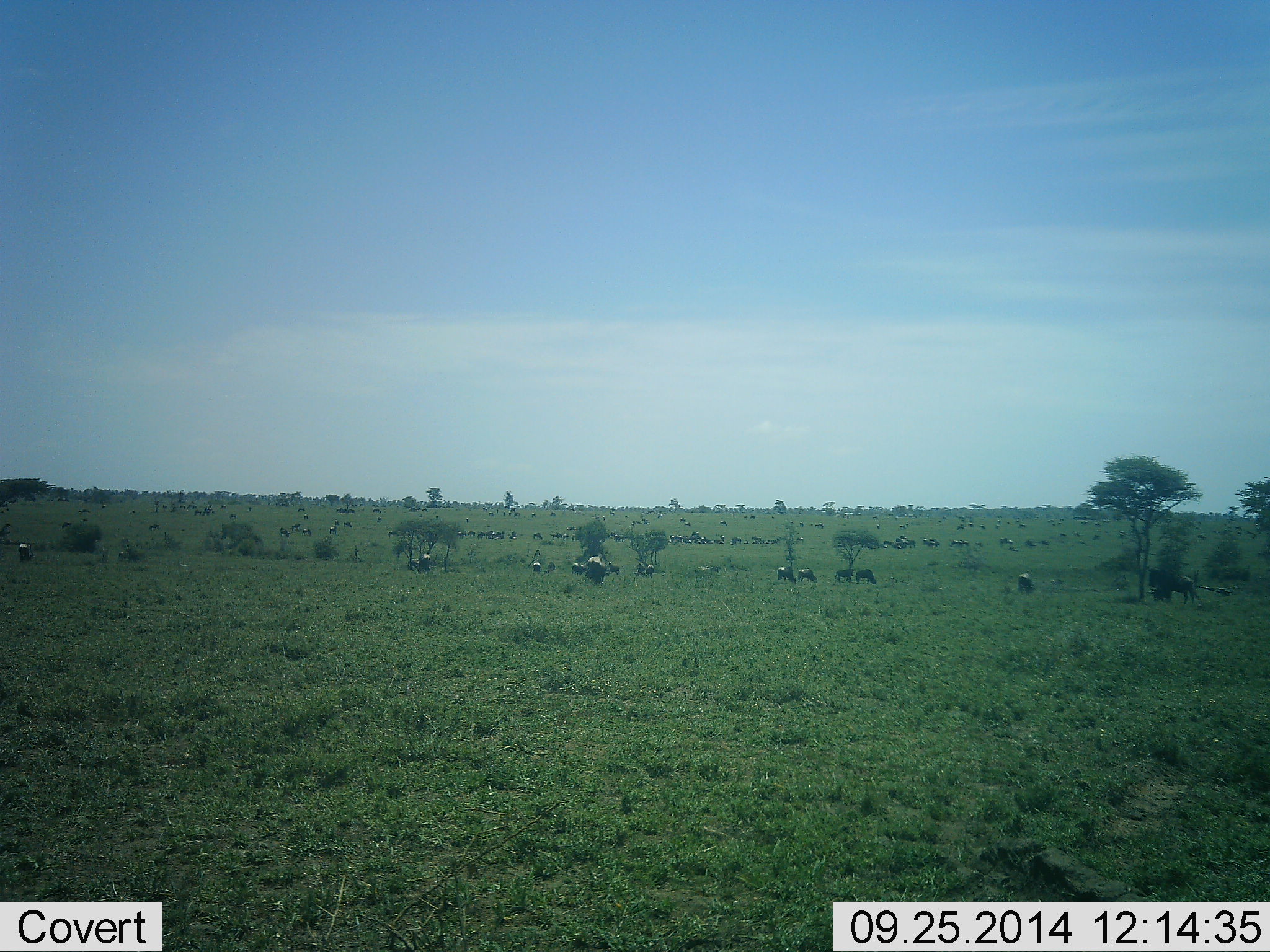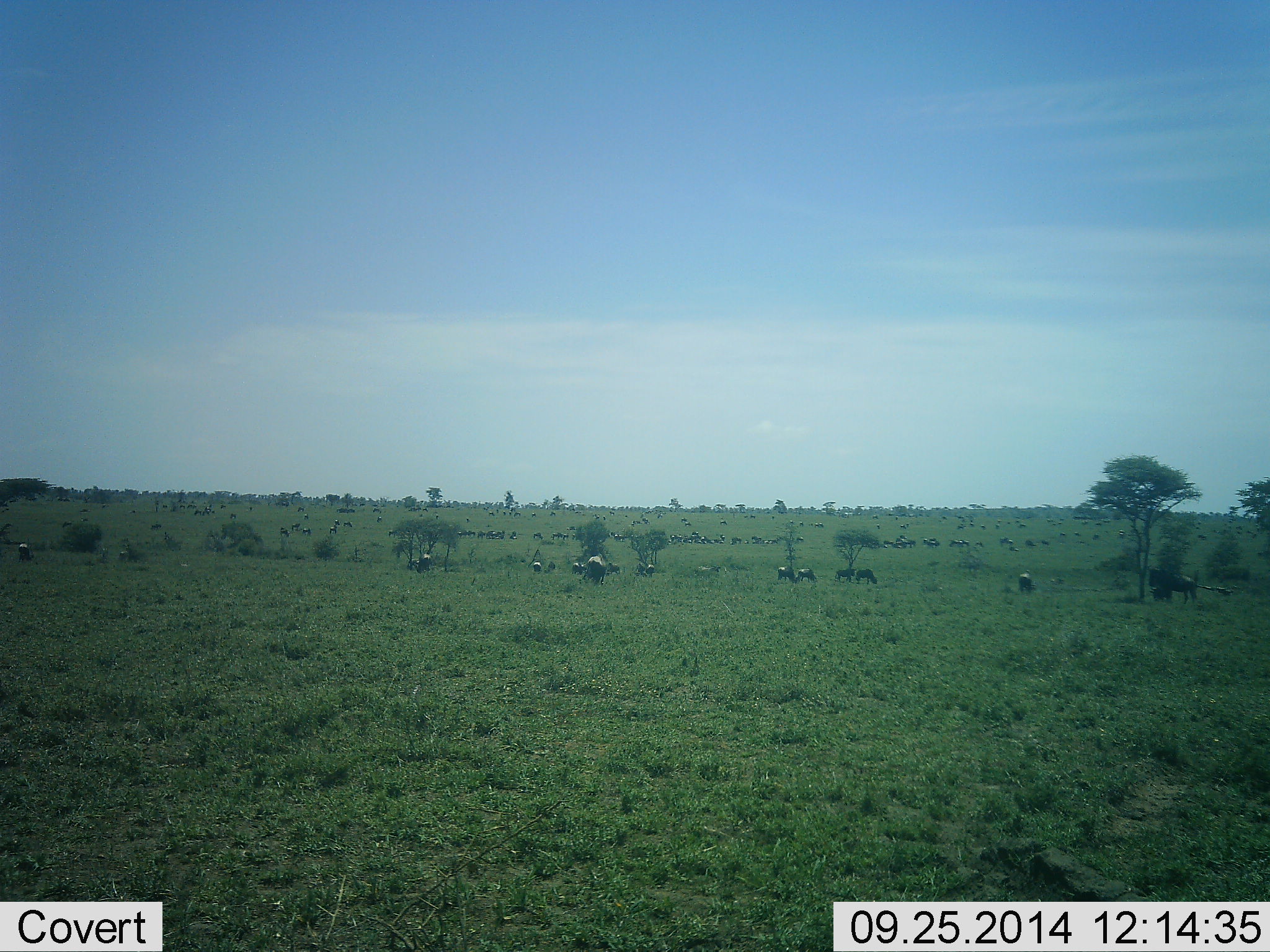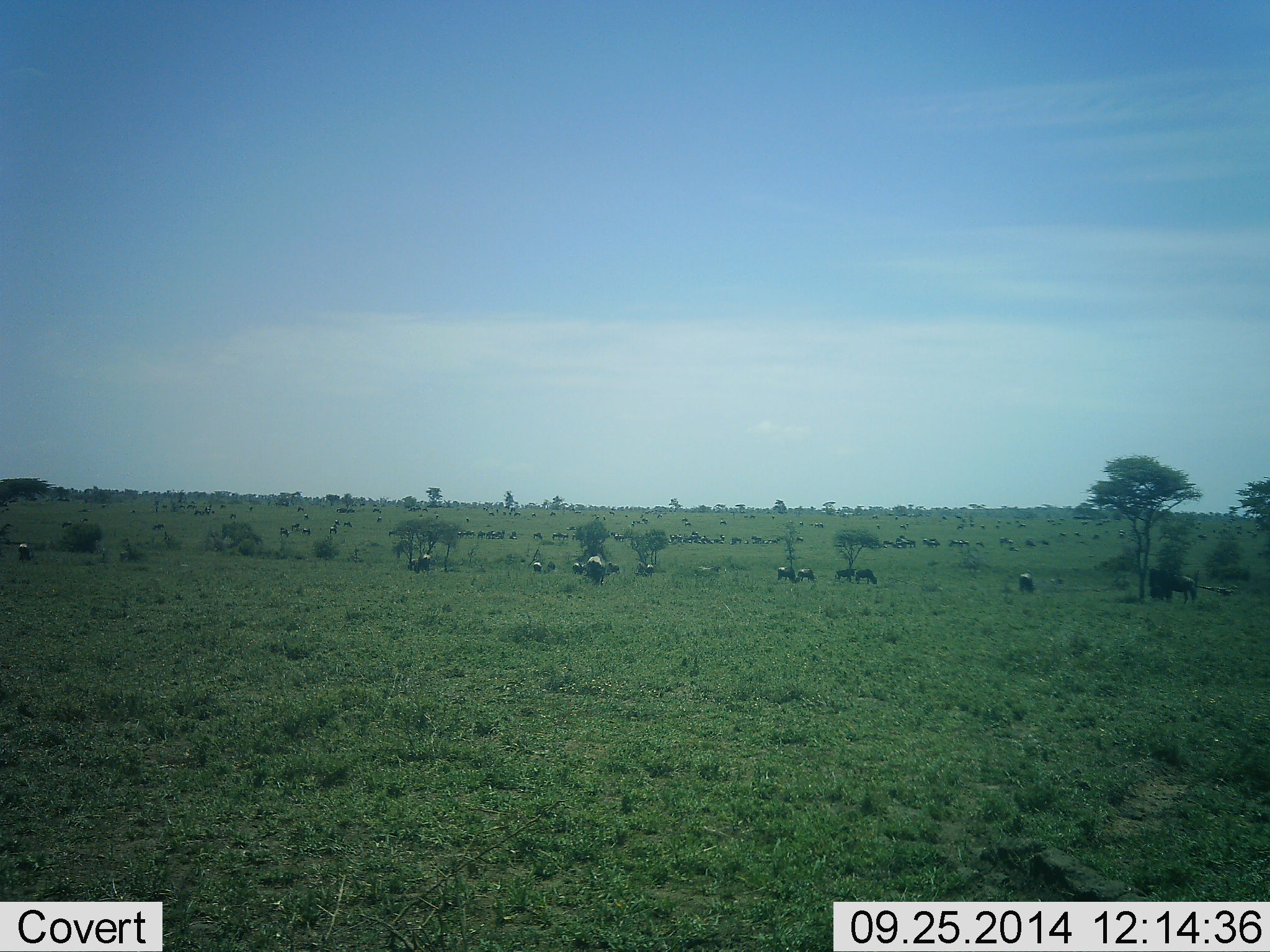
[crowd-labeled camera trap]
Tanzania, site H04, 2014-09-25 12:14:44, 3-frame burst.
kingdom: Animalia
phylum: Chordata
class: Mammalia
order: Artiodactyla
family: Bovidae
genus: Connochaetes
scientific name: Connochaetes taurinus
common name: blue wildebeest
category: wildebeest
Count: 11-50.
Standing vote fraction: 30%.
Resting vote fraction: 10%.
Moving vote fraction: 40%.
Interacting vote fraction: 0%.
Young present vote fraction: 0%.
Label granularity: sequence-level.